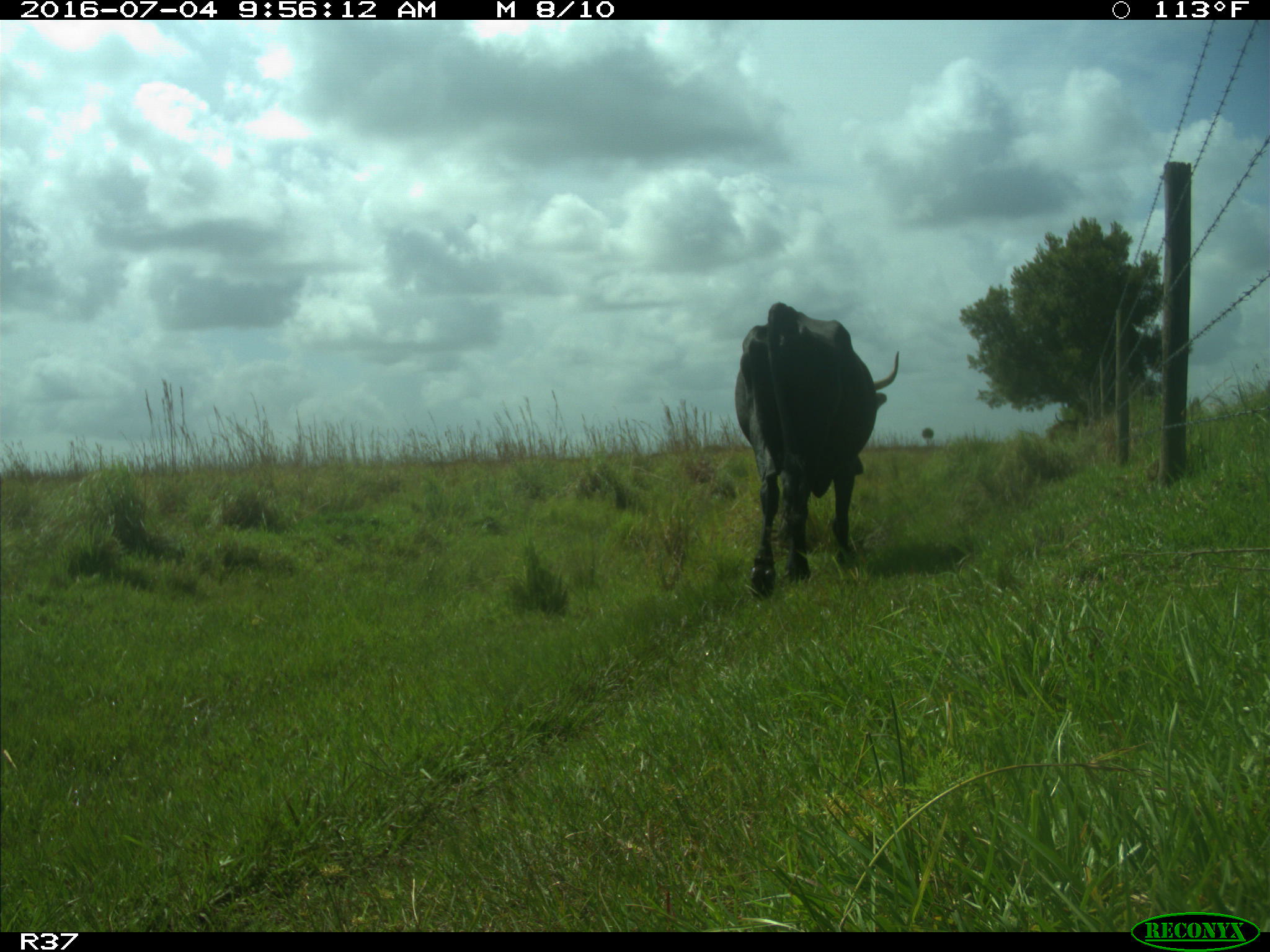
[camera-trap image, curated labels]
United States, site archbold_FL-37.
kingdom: Animalia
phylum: Chordata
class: Mammalia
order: Artiodactyla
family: Bovidae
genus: Bos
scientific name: Bos taurus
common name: domestic cow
Bos taurus (domestic cow).